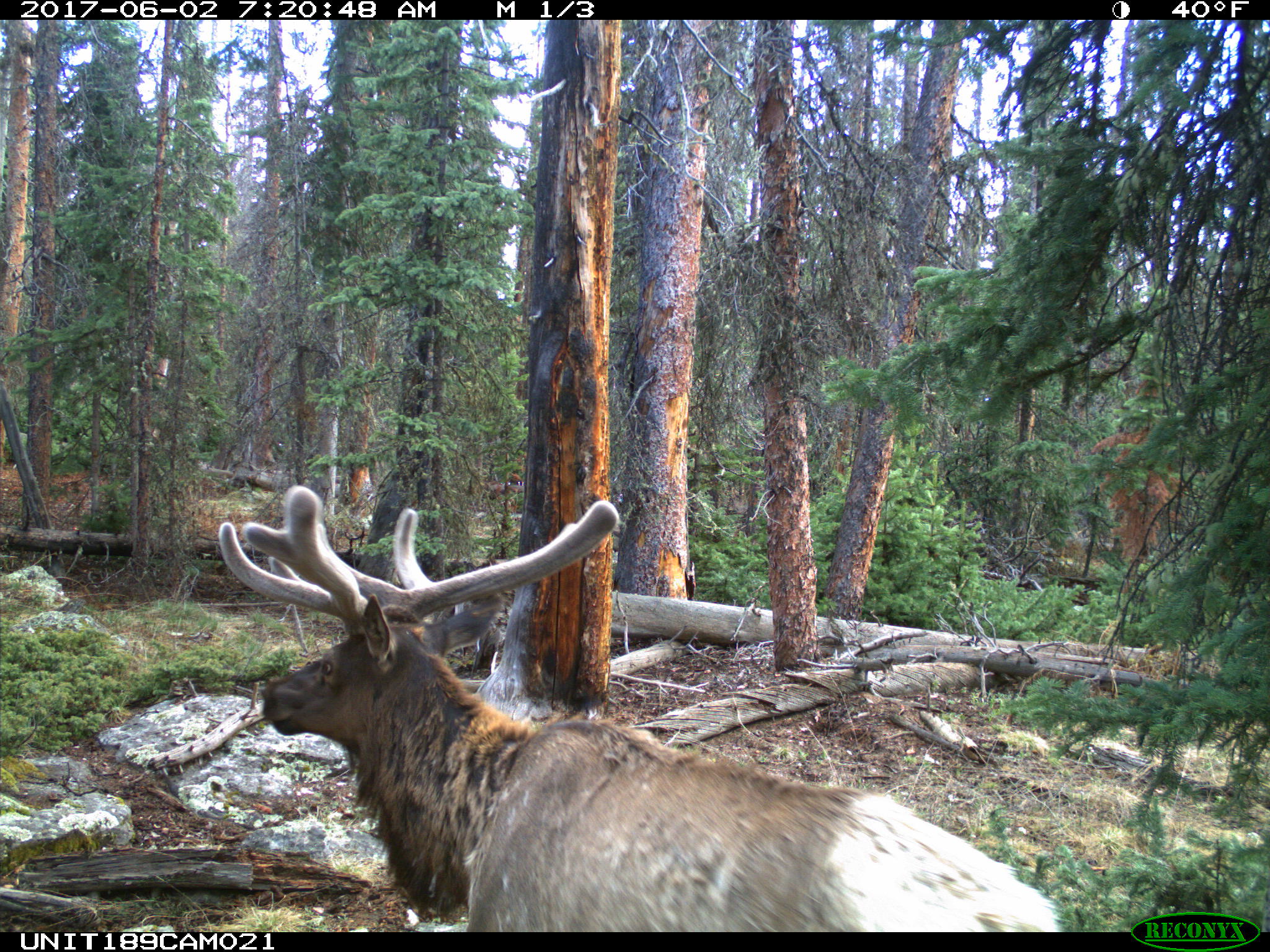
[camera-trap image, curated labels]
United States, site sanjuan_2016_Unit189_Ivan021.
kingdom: Animalia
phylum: Chordata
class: Mammalia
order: Artiodactyla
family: Cervidae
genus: Cervus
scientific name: Cervus elaphus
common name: red deer